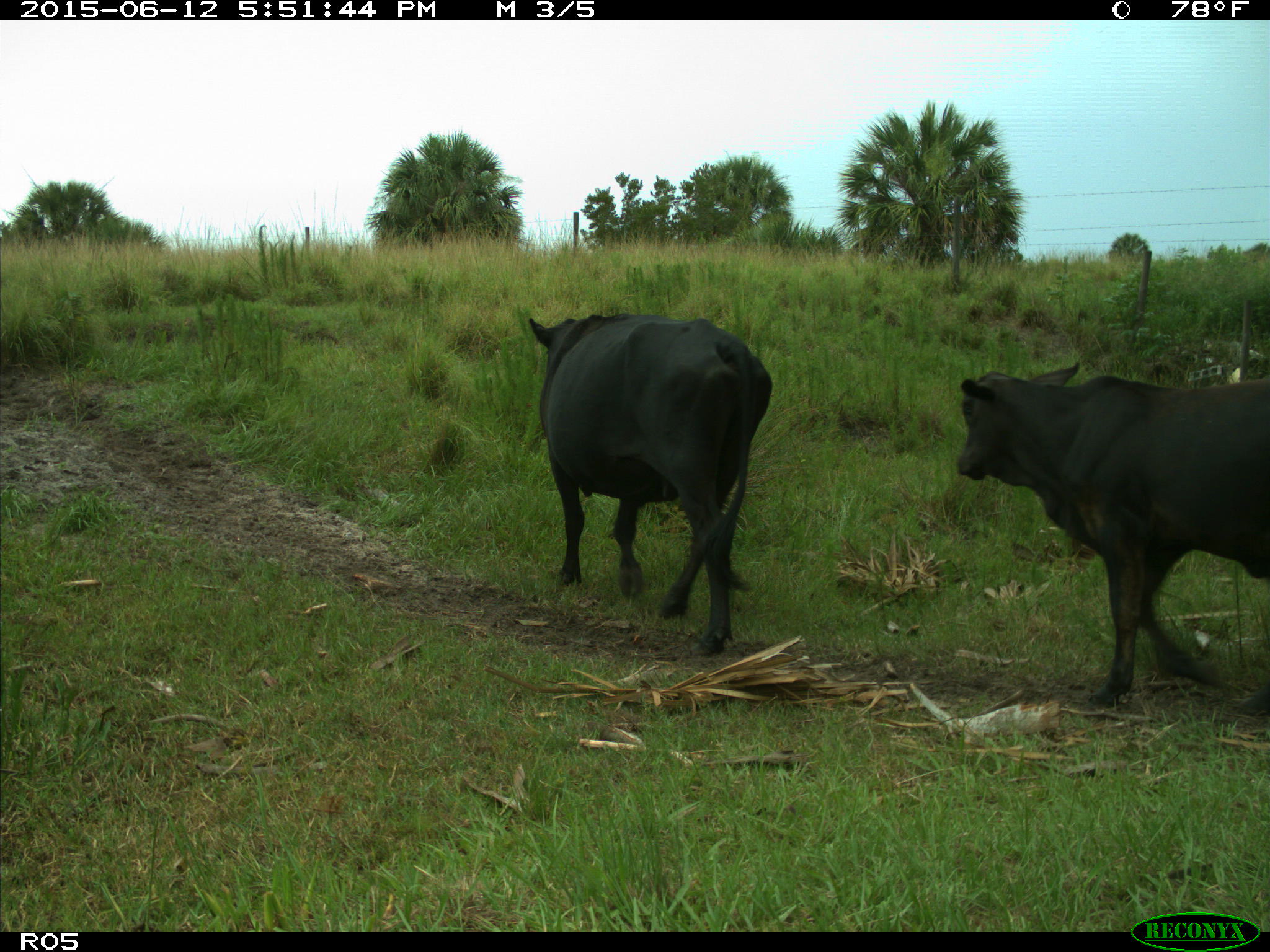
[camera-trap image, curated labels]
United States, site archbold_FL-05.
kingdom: Animalia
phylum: Chordata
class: Mammalia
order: Artiodactyla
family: Bovidae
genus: Bos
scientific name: Bos taurus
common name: domestic cow